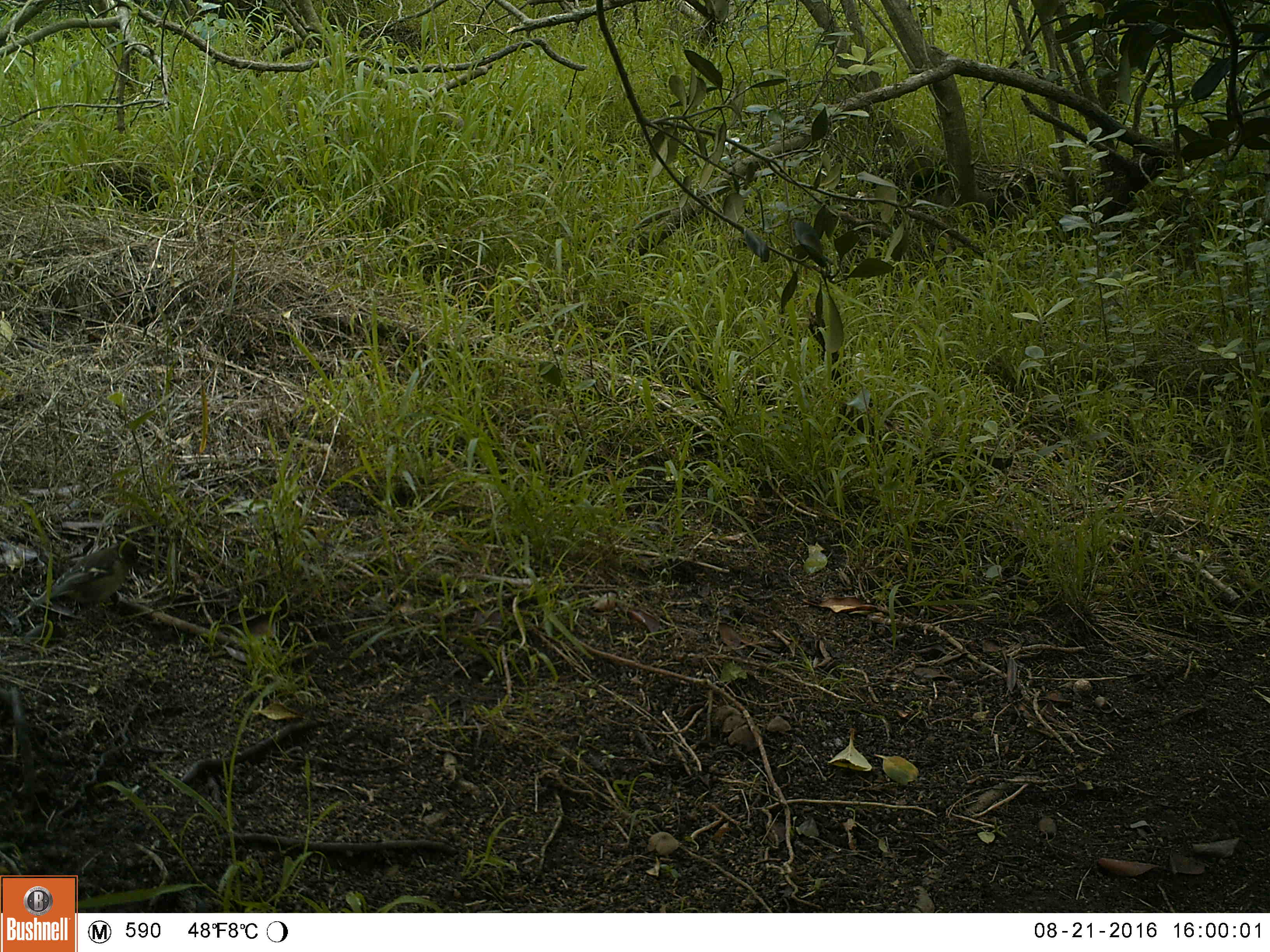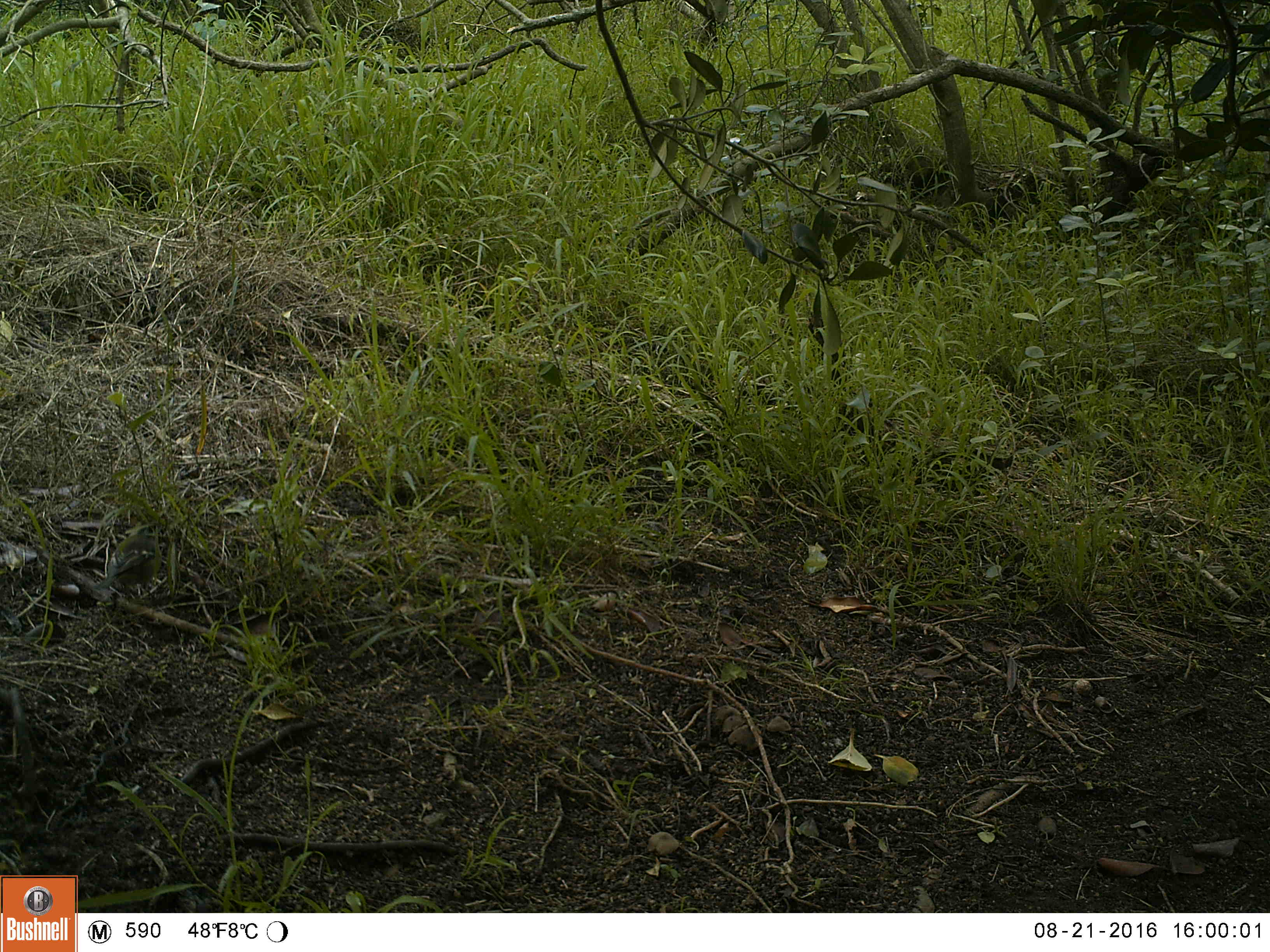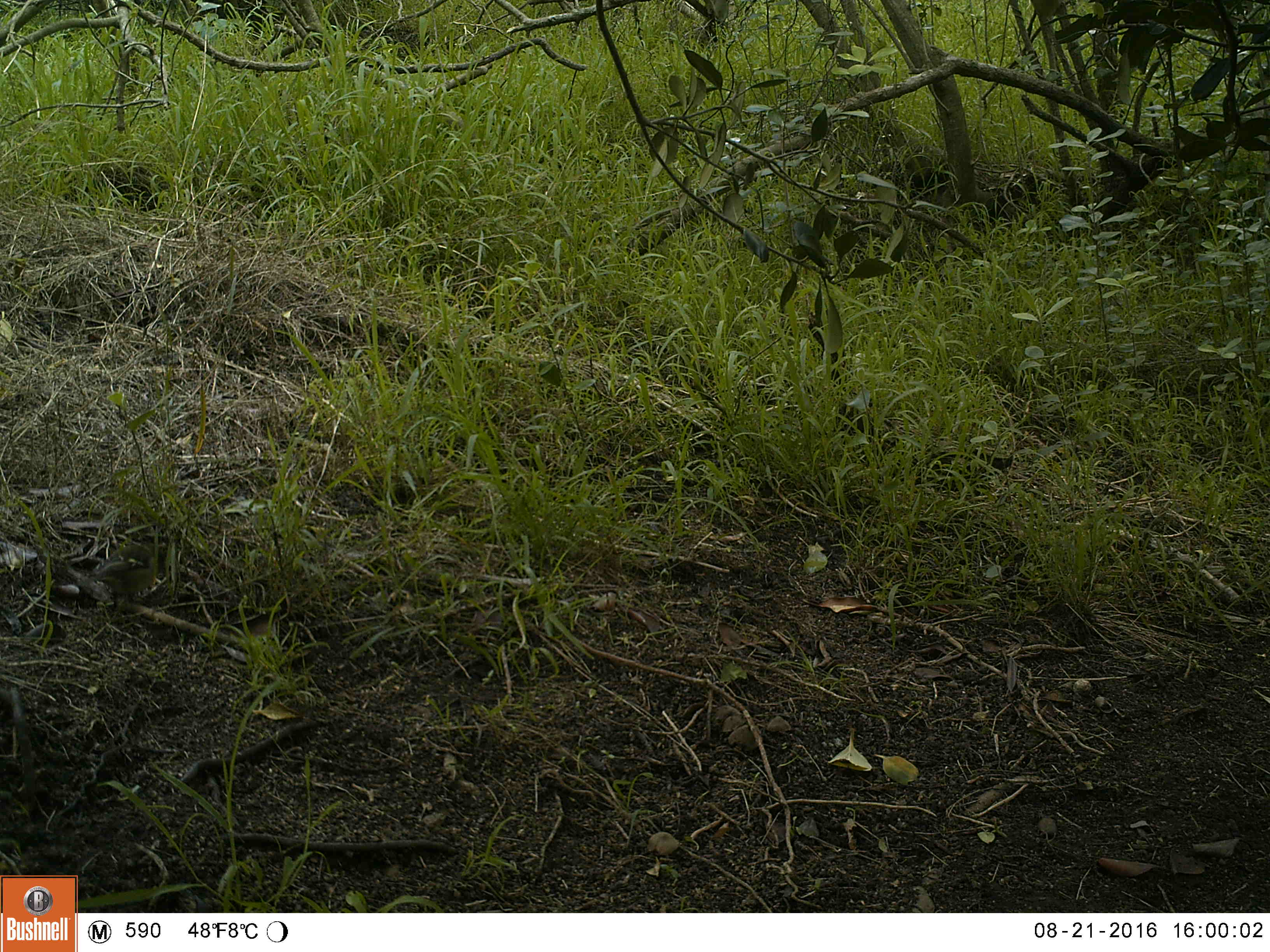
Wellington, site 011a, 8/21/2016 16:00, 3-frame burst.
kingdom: Animalia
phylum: Chordata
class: Aves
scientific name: Aves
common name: bird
Bird (Aves).